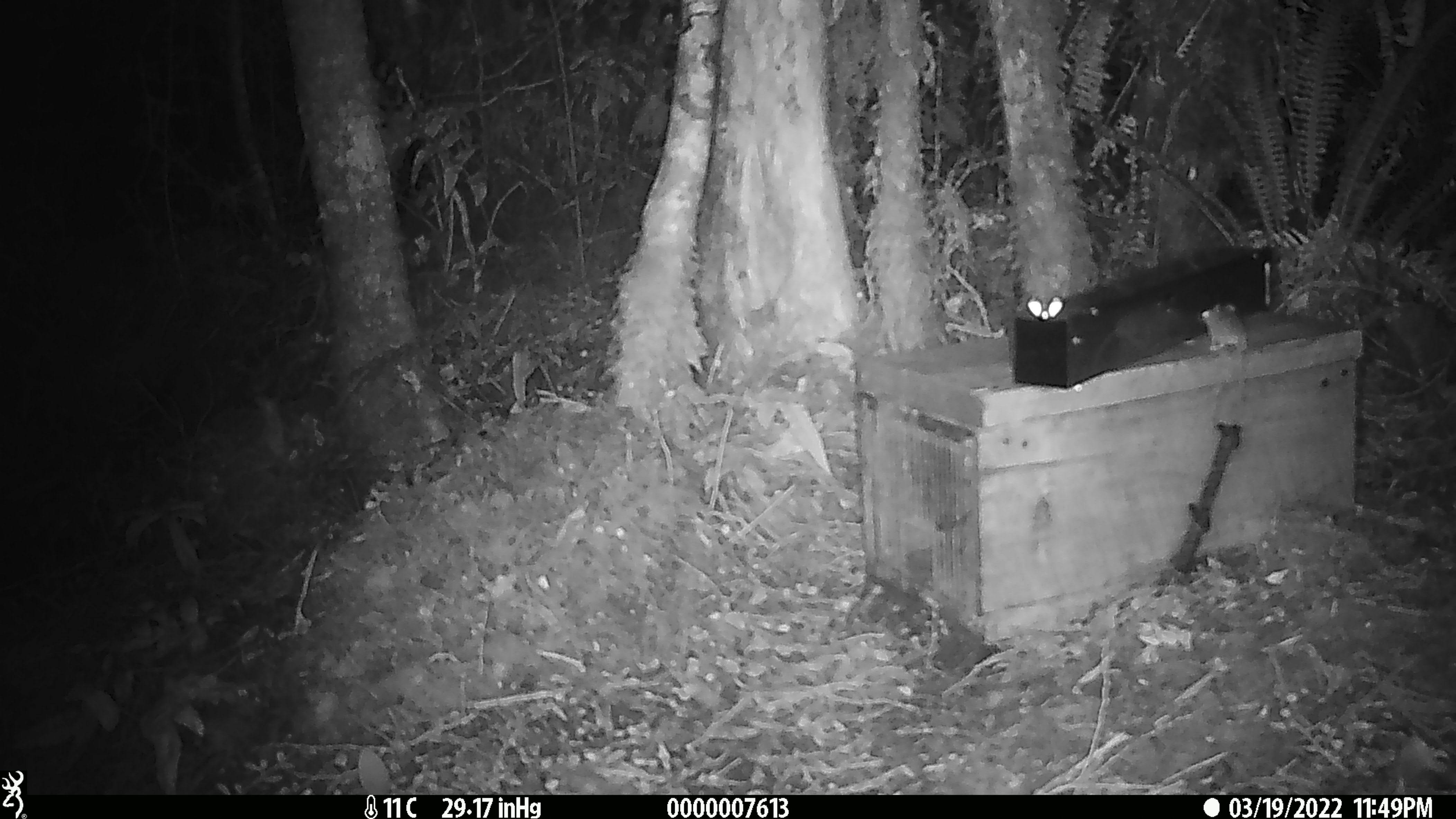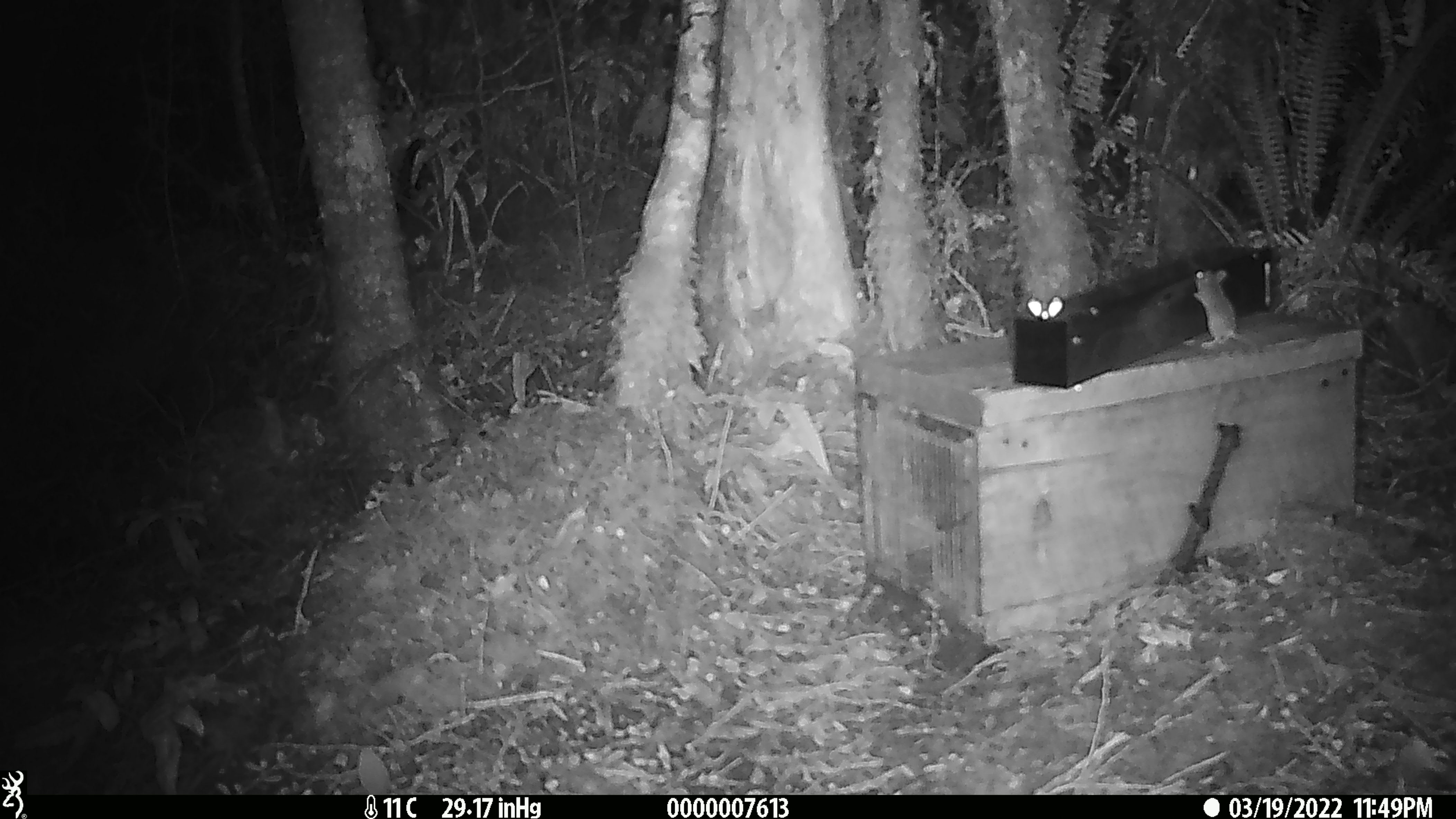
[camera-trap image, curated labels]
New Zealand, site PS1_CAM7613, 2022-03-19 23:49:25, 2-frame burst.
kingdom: Animalia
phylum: Chordata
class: Mammalia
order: Rodentia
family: Muridae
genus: Mus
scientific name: Mus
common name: mouse